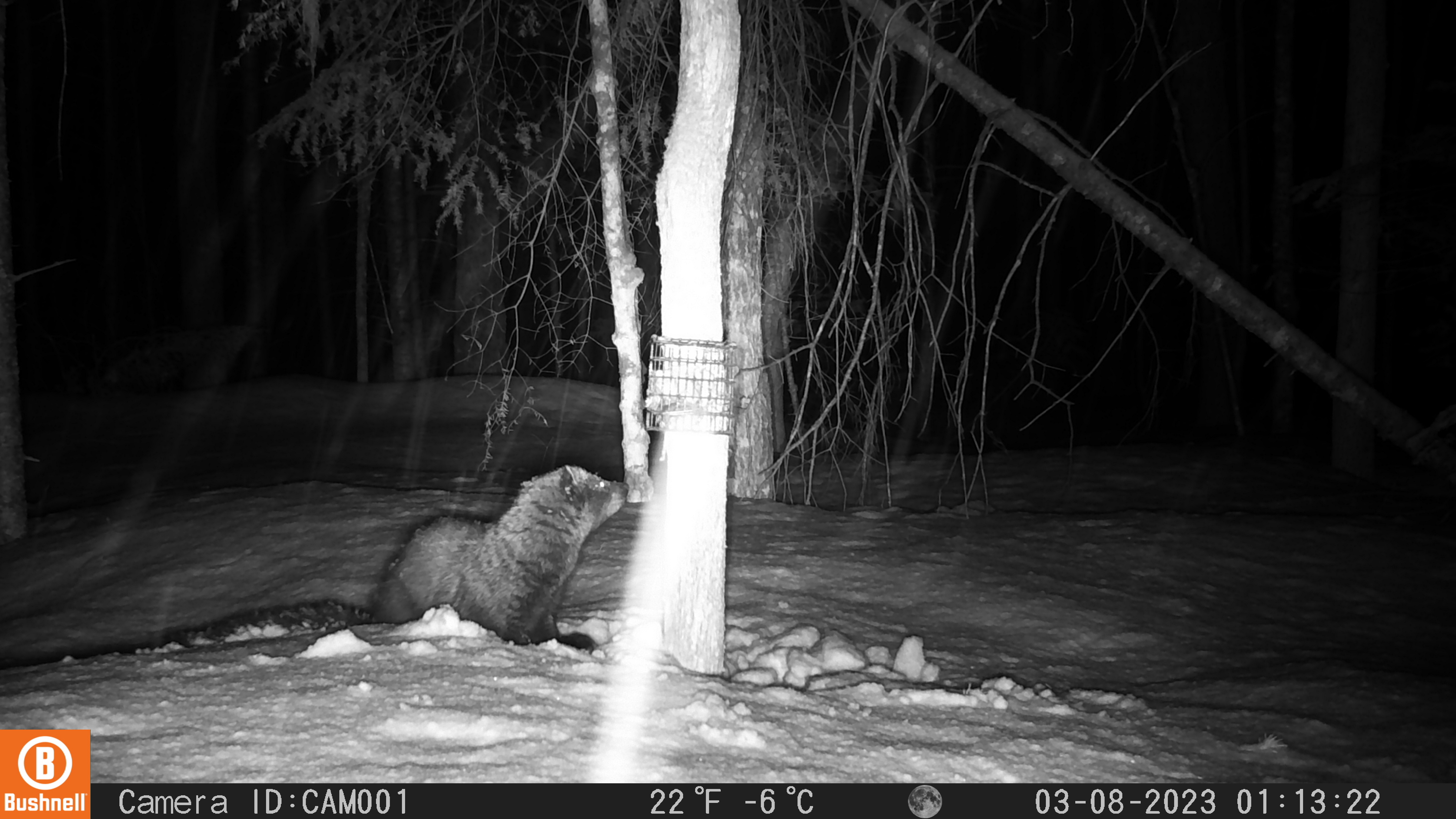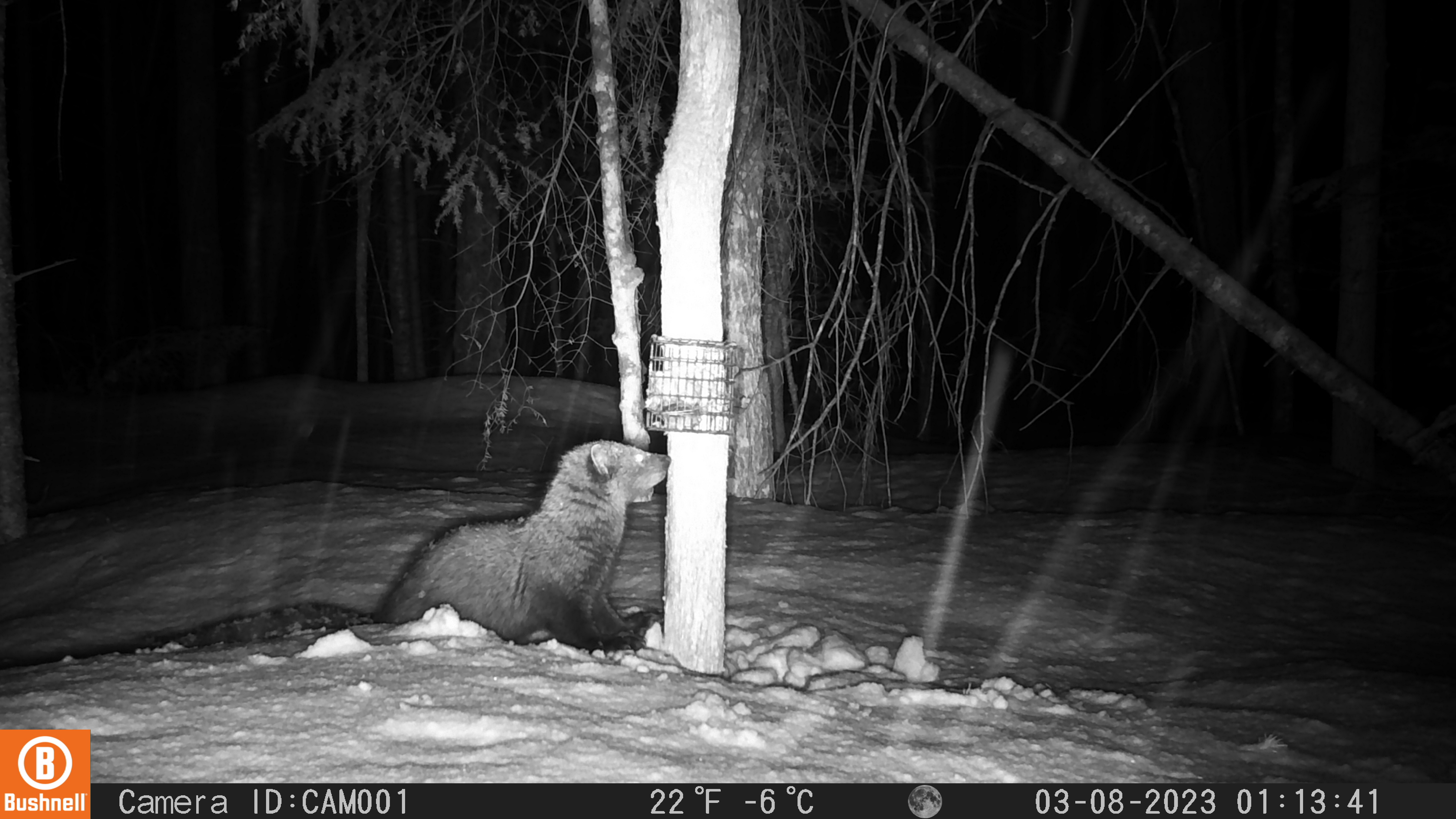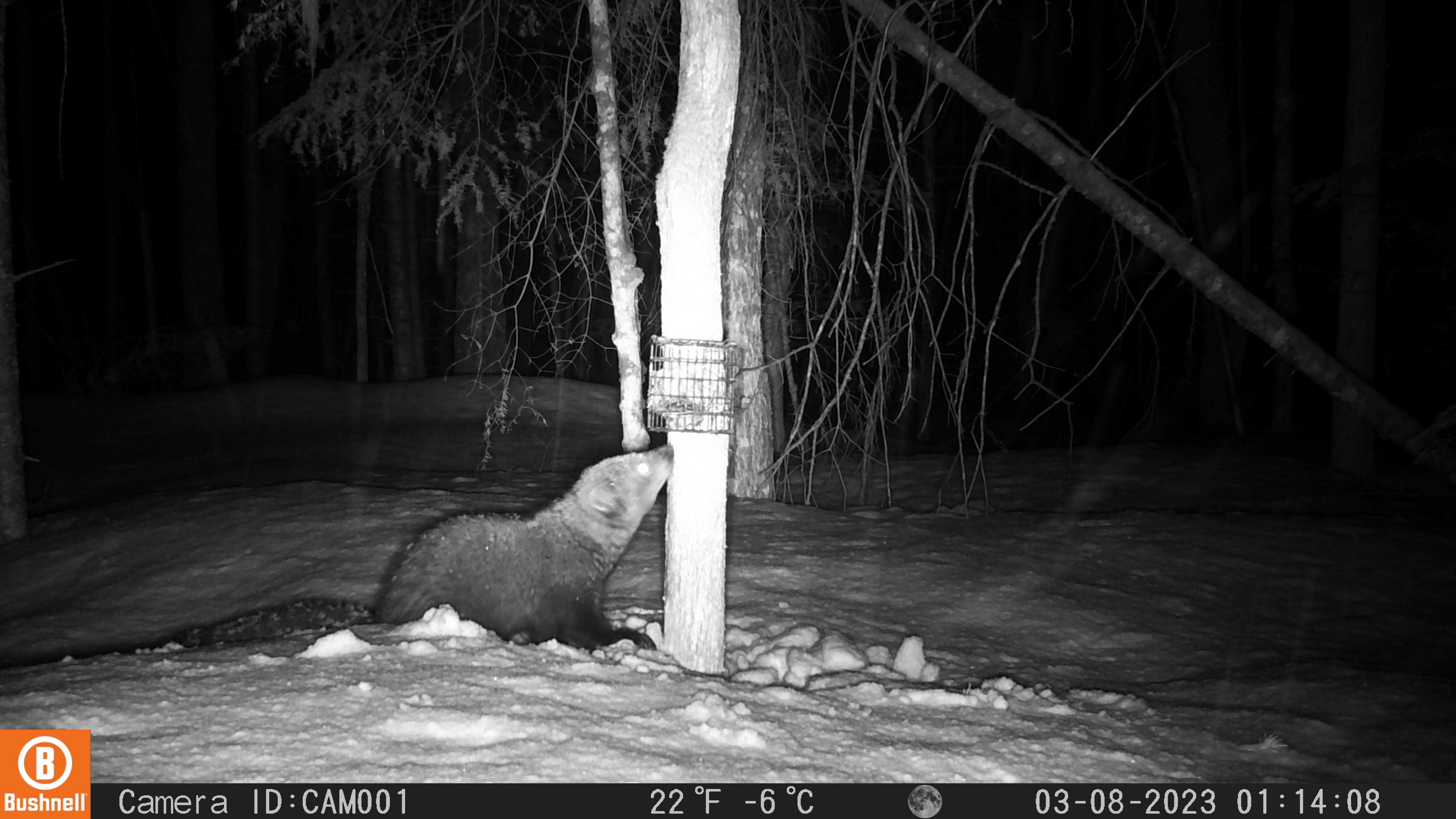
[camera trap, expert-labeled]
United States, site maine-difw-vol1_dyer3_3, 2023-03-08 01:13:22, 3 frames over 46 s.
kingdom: Animalia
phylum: Chordata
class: Mammalia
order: Carnivora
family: Mustelidae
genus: Pekania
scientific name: Pekania pennanti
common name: fisher